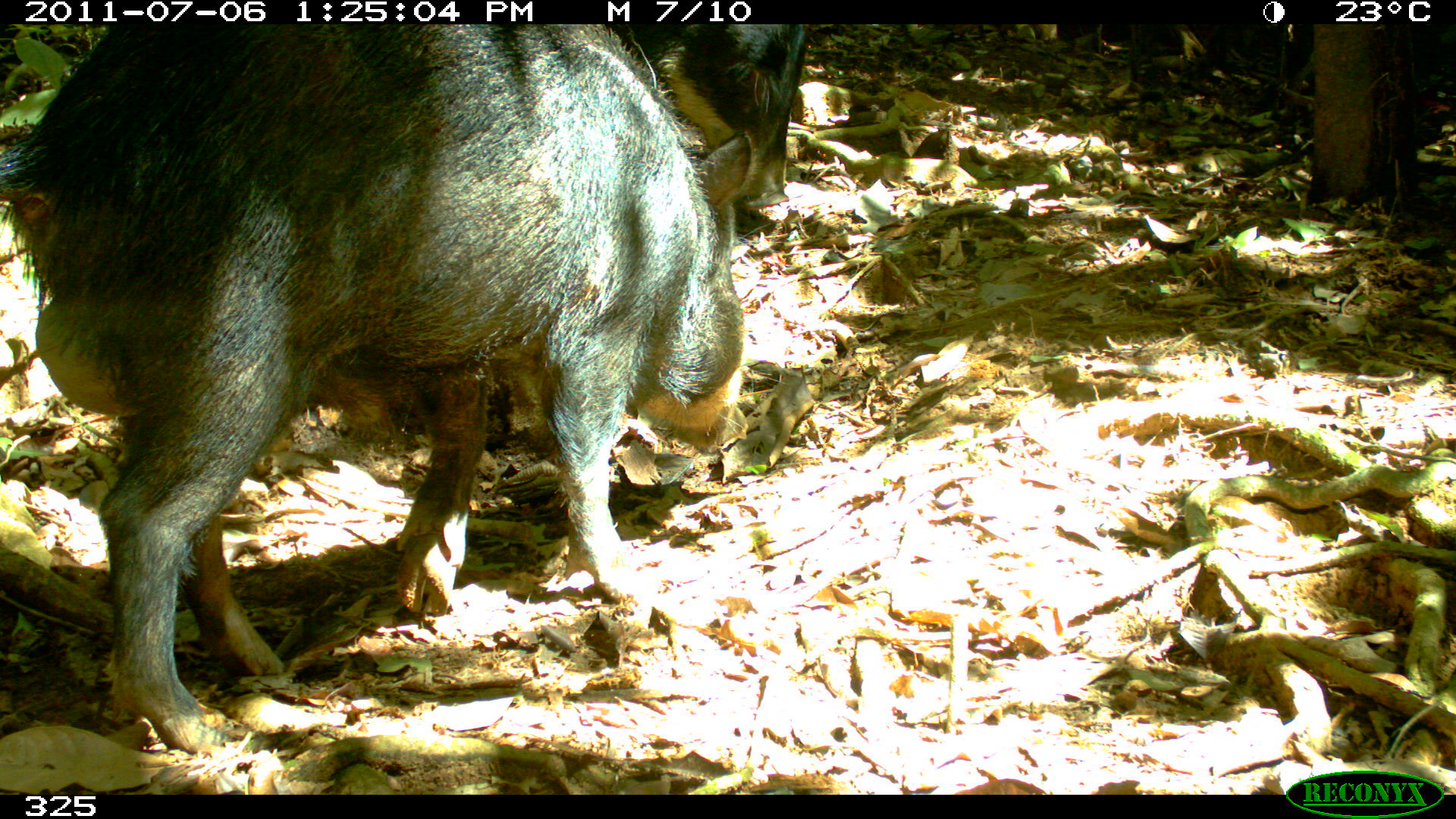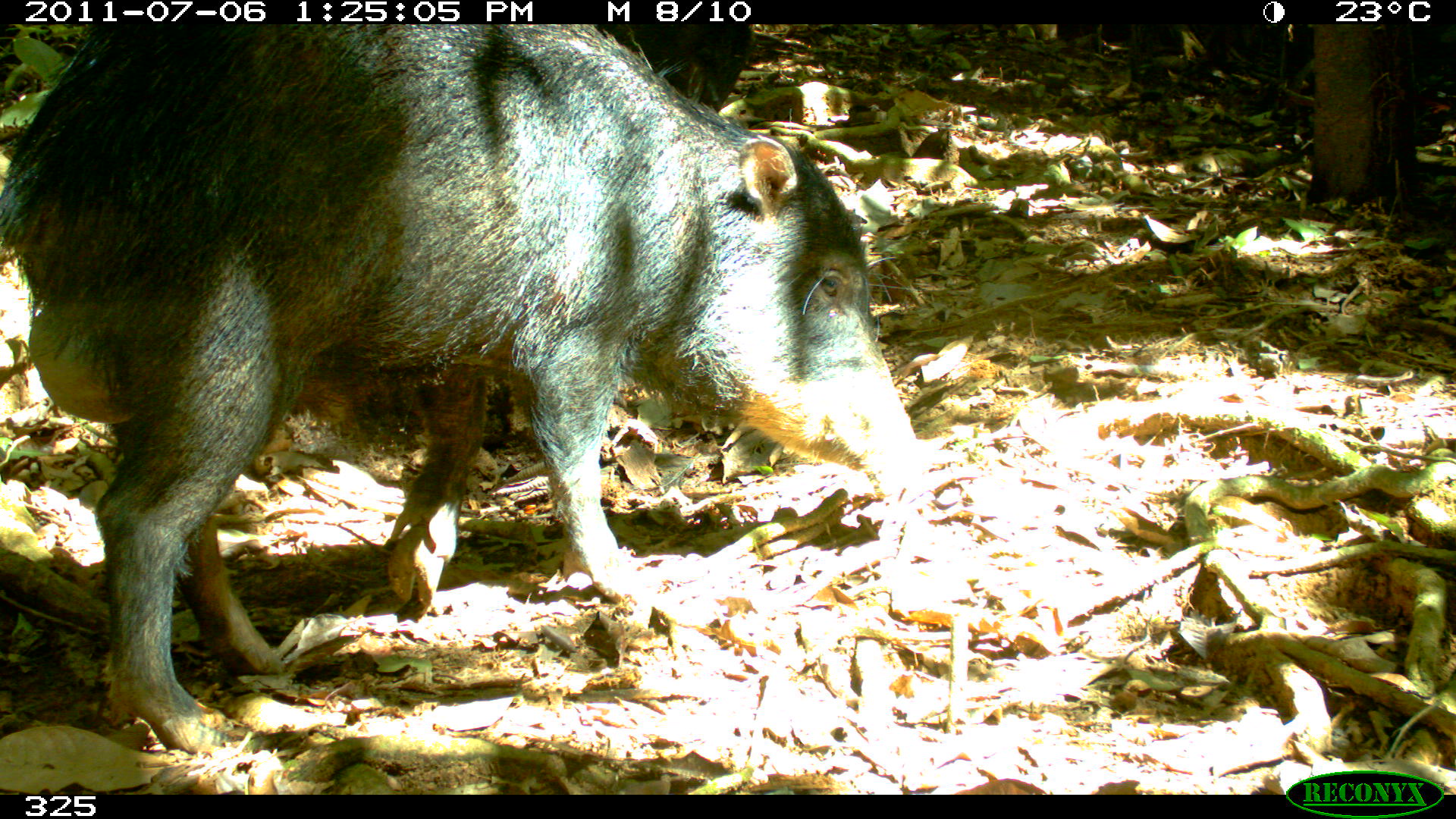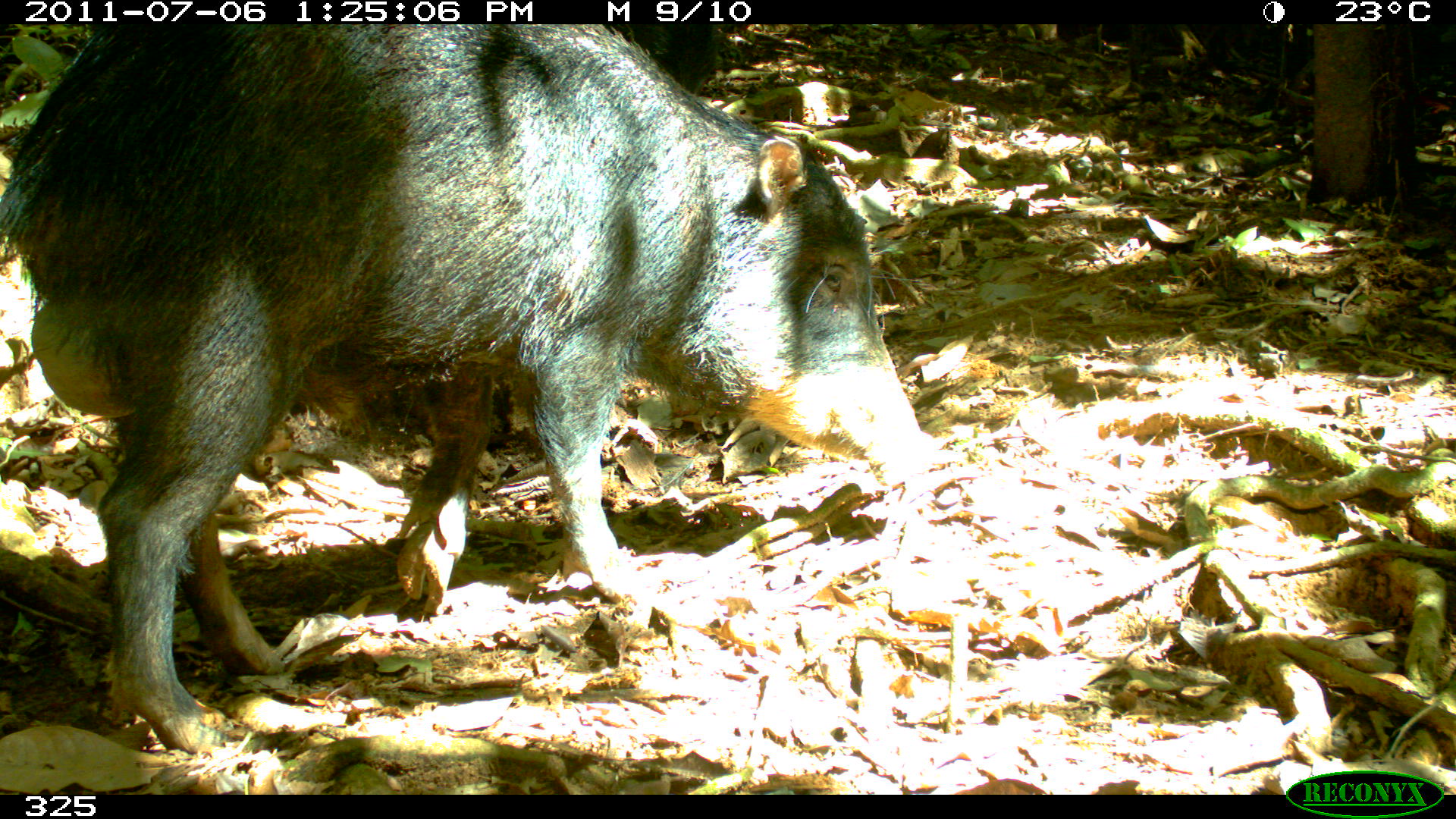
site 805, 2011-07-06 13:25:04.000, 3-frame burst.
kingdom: Animalia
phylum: Chordata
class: Mammalia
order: Artiodactyla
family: Tayassuidae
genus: Tayassu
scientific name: Tayassu pecari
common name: white-lipped peccary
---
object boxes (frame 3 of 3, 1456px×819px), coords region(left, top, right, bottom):
tayassu pecari: region(3, 27, 933, 754)